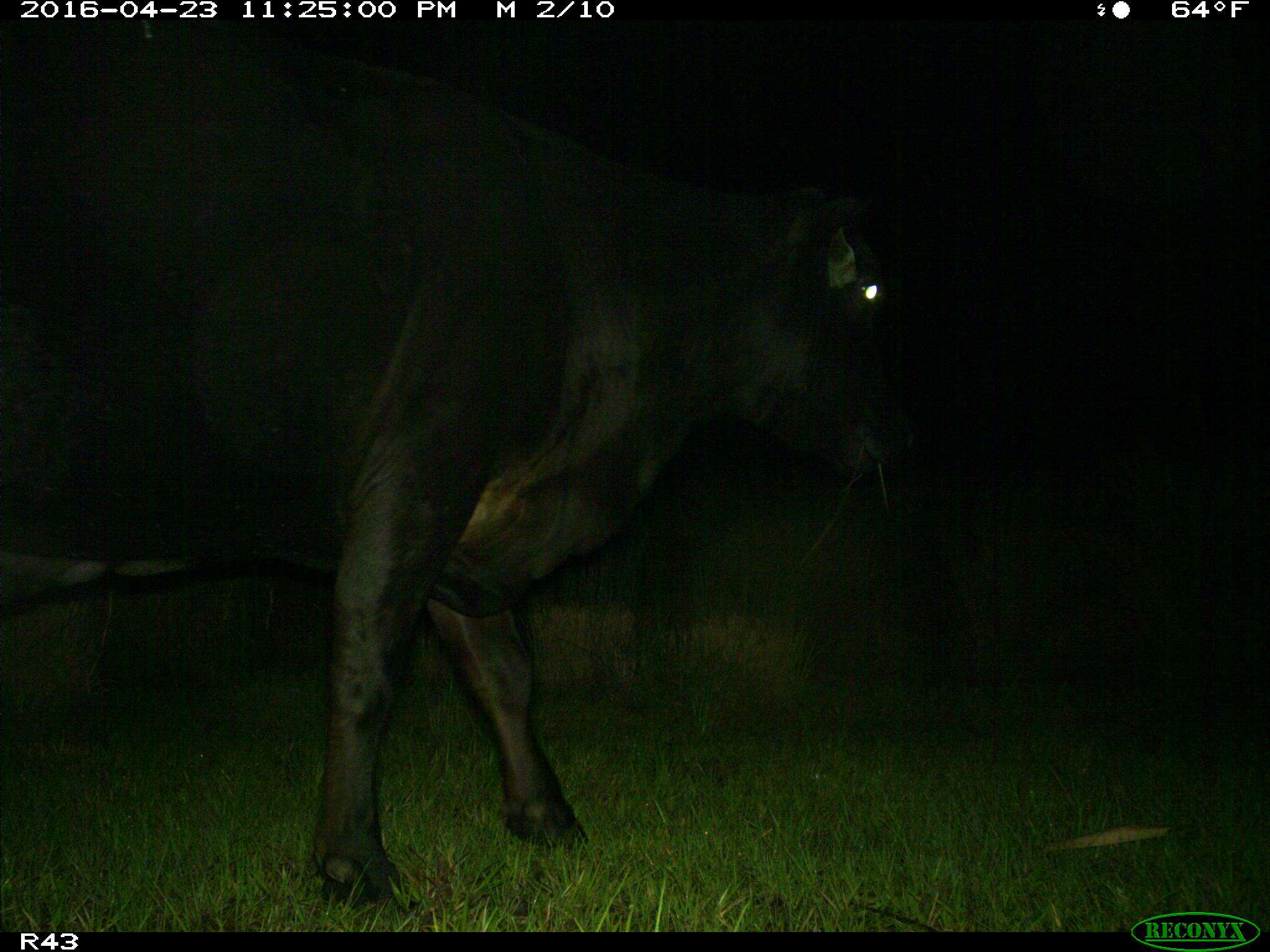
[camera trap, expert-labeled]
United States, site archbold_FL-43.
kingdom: Animalia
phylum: Chordata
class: Mammalia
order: Artiodactyla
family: Bovidae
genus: Bos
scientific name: Bos taurus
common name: domestic cow